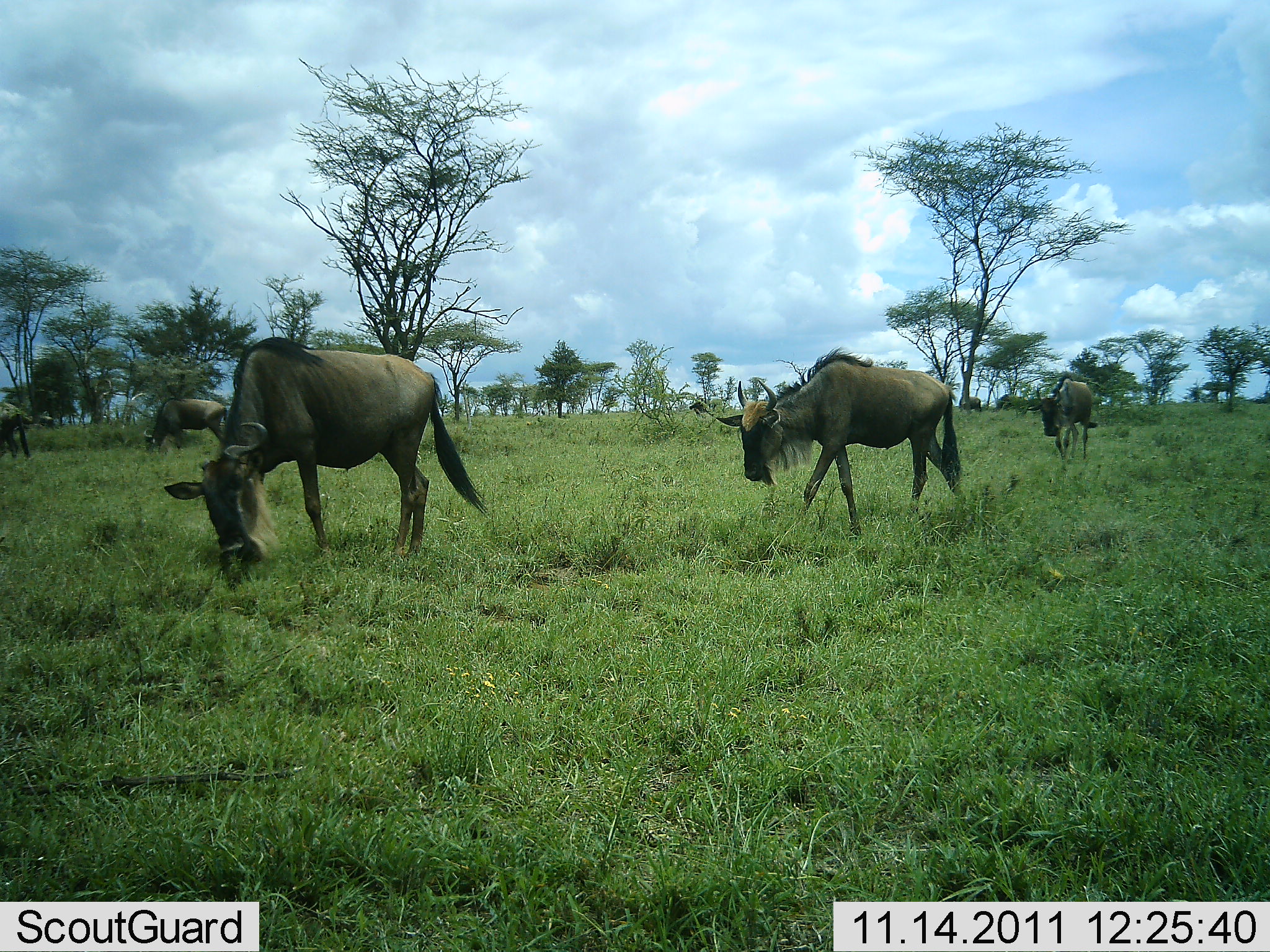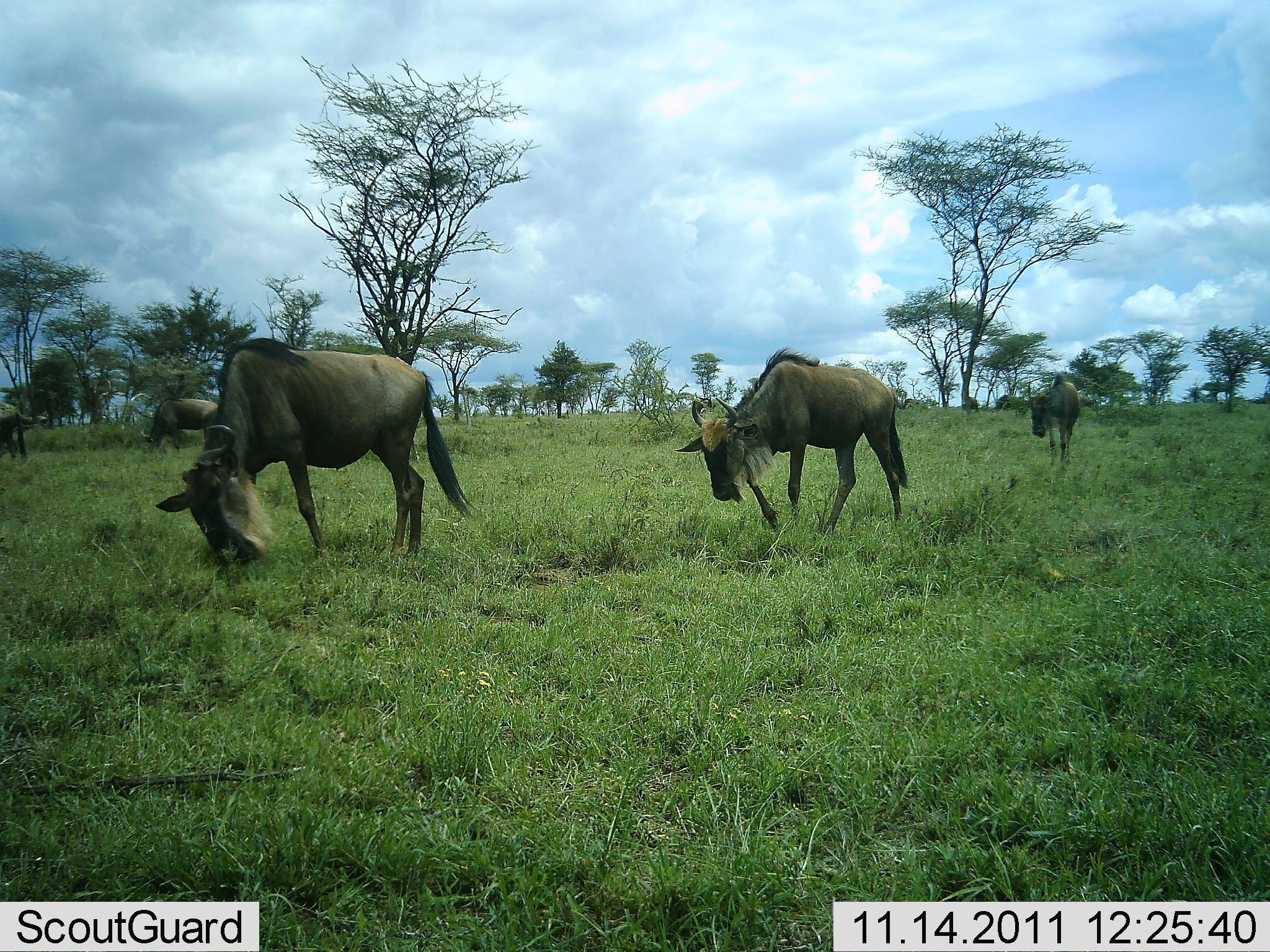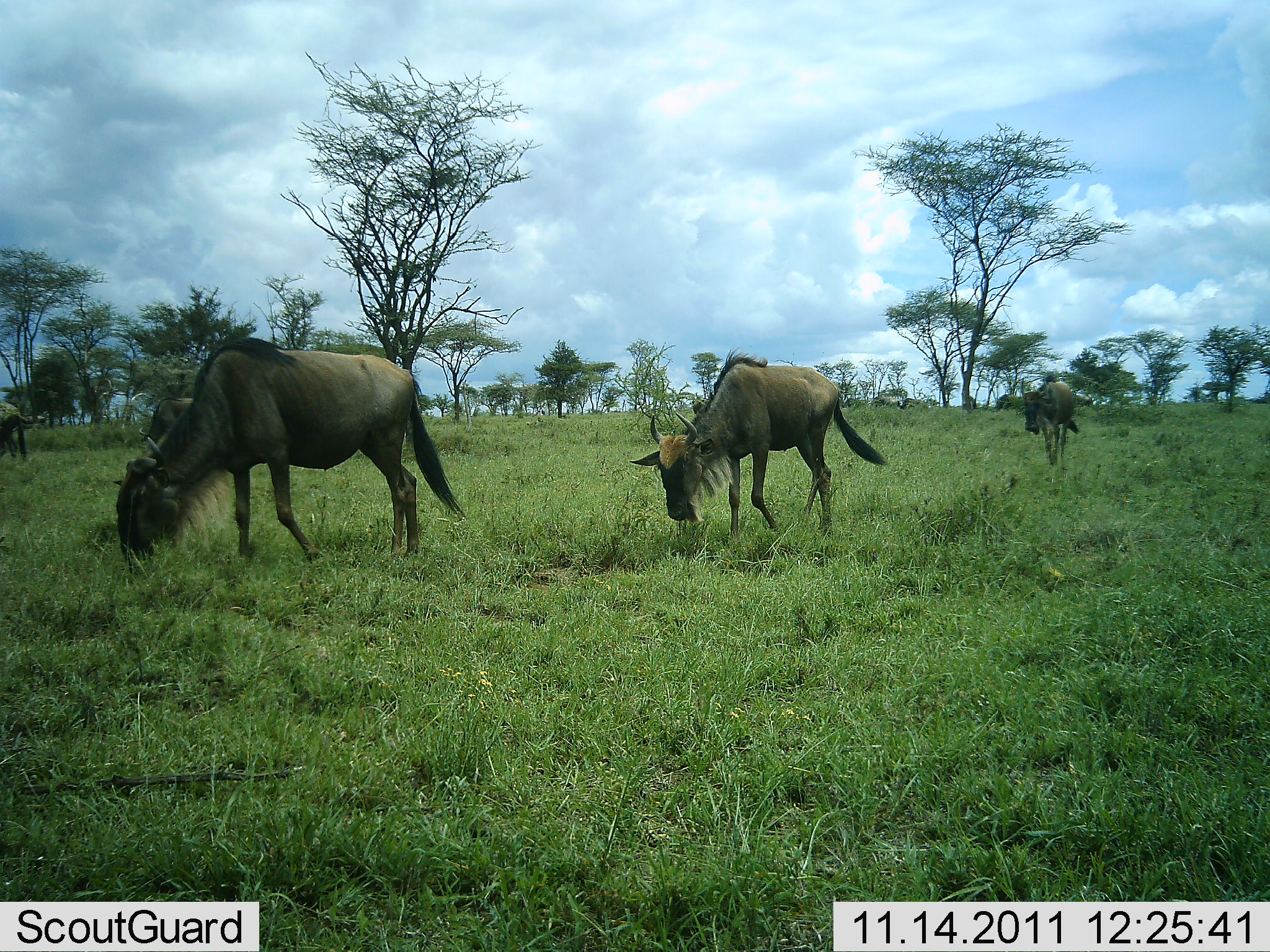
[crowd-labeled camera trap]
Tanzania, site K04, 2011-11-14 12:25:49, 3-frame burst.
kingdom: Animalia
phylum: Chordata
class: Mammalia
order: Artiodactyla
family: Bovidae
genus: Connochaetes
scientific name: Connochaetes taurinus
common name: blue wildebeest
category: wildebeest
Wildebeest (blue wildebeest) (Connochaetes taurinus), count 5. Behavior (volunteer vote fractions): standing 21%, resting 0%, moving 64%, interacting 0%. Young present (vote fraction): 0%. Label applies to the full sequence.